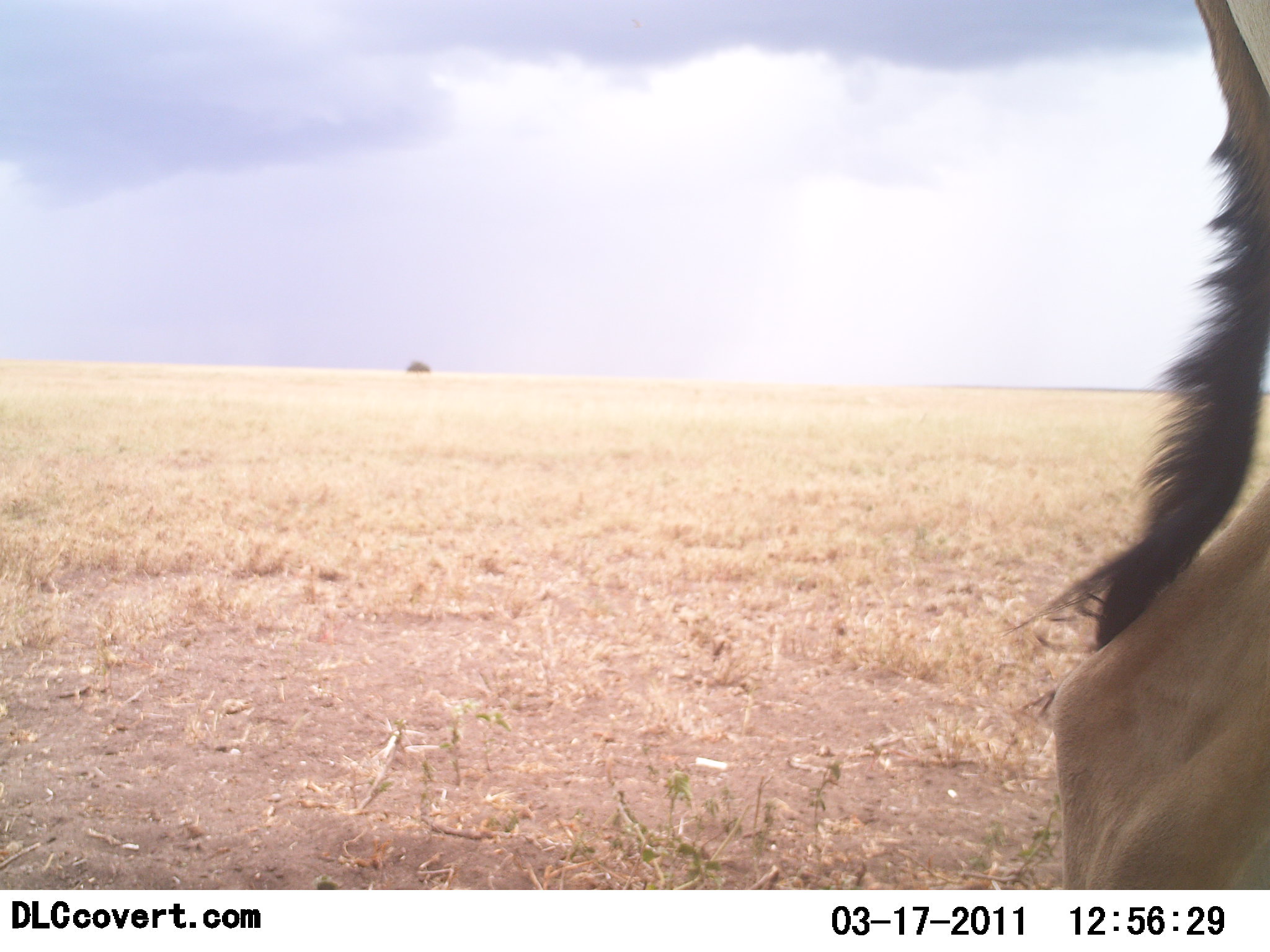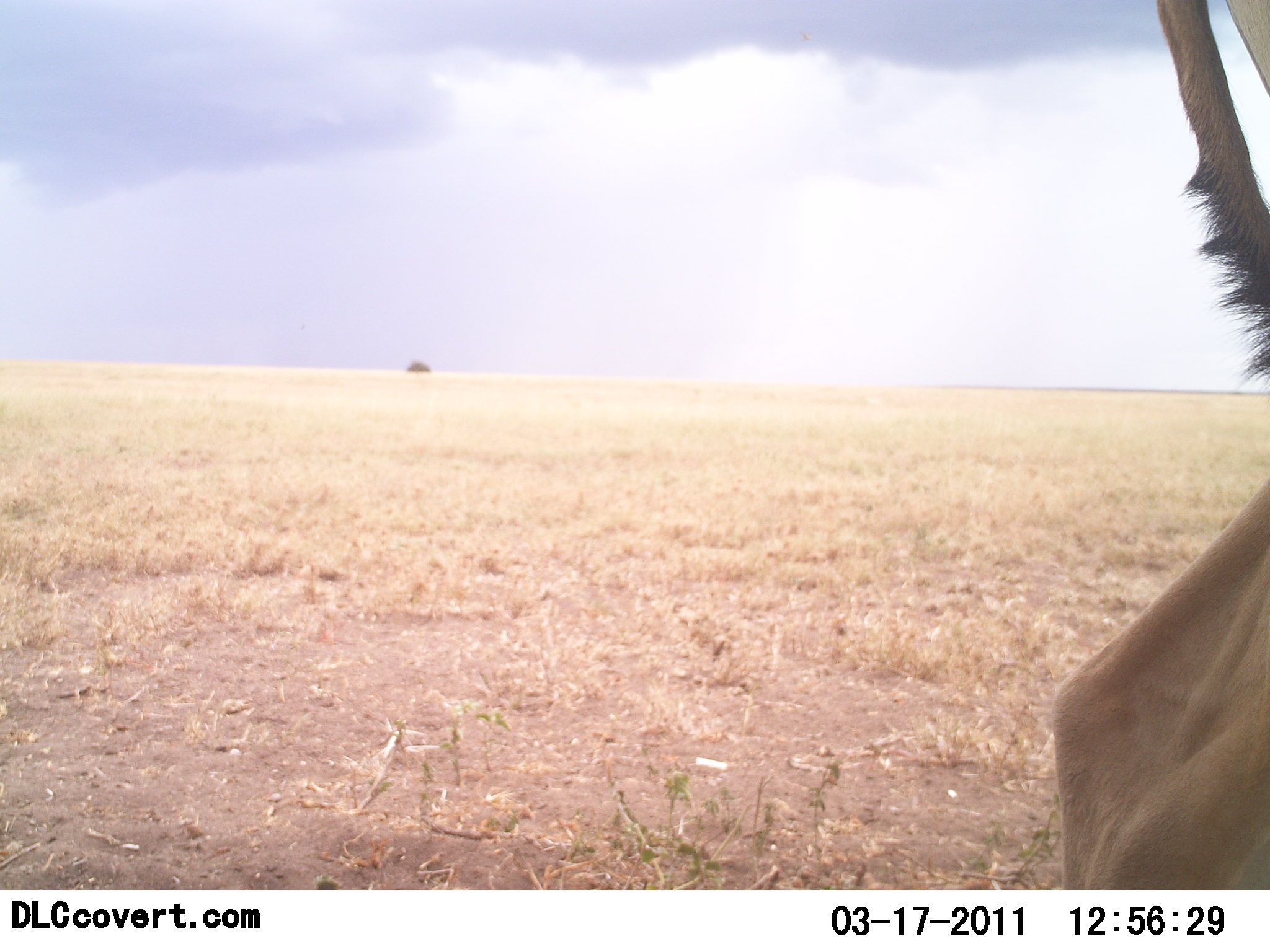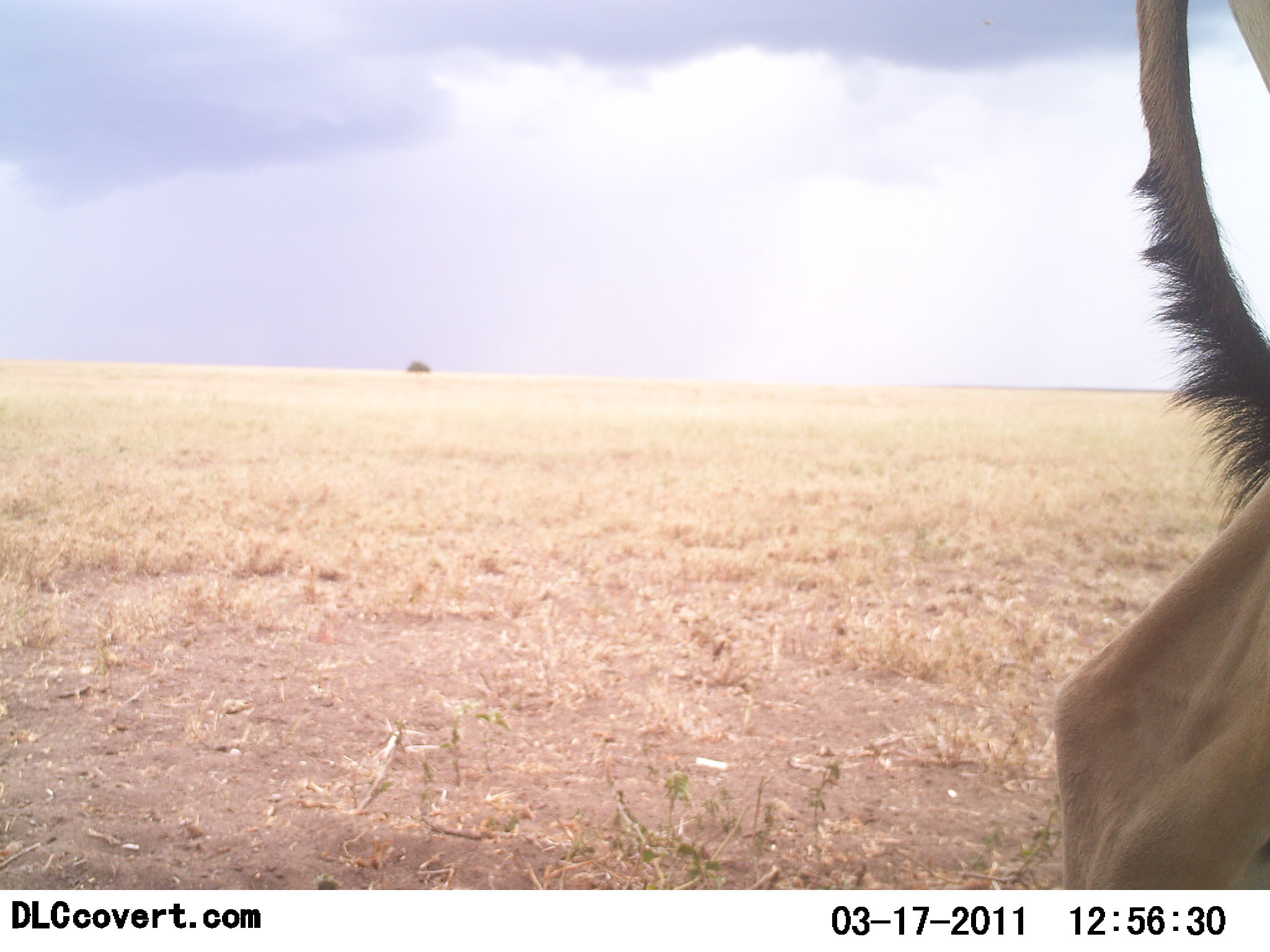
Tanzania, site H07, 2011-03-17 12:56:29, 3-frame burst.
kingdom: Animalia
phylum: Chordata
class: Mammalia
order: Artiodactyla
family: Bovidae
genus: Alcelaphus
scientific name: Alcelaphus buselaphus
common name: hartebeest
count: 1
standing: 80%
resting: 0%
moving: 20%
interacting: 0%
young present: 0%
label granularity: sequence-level